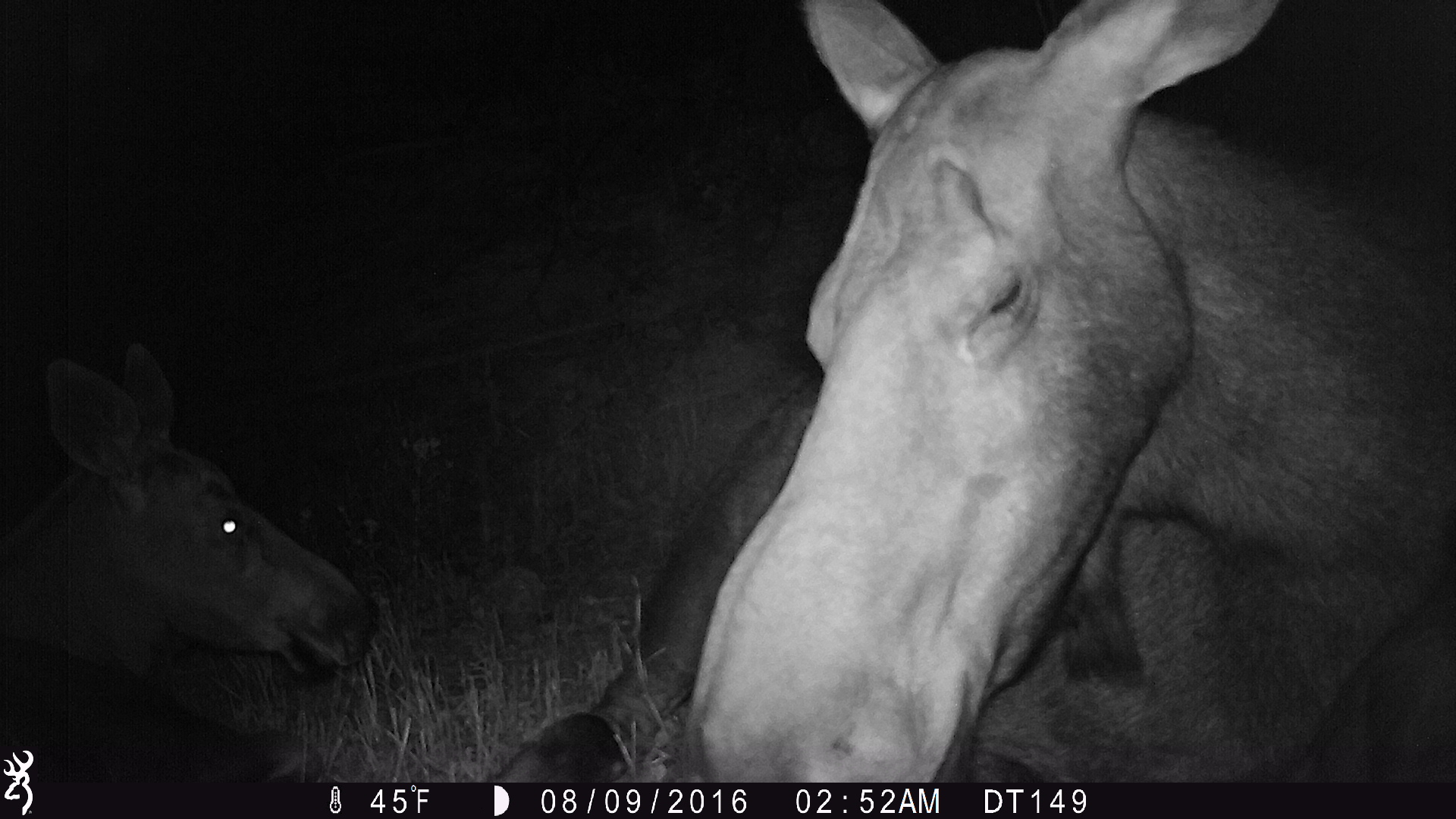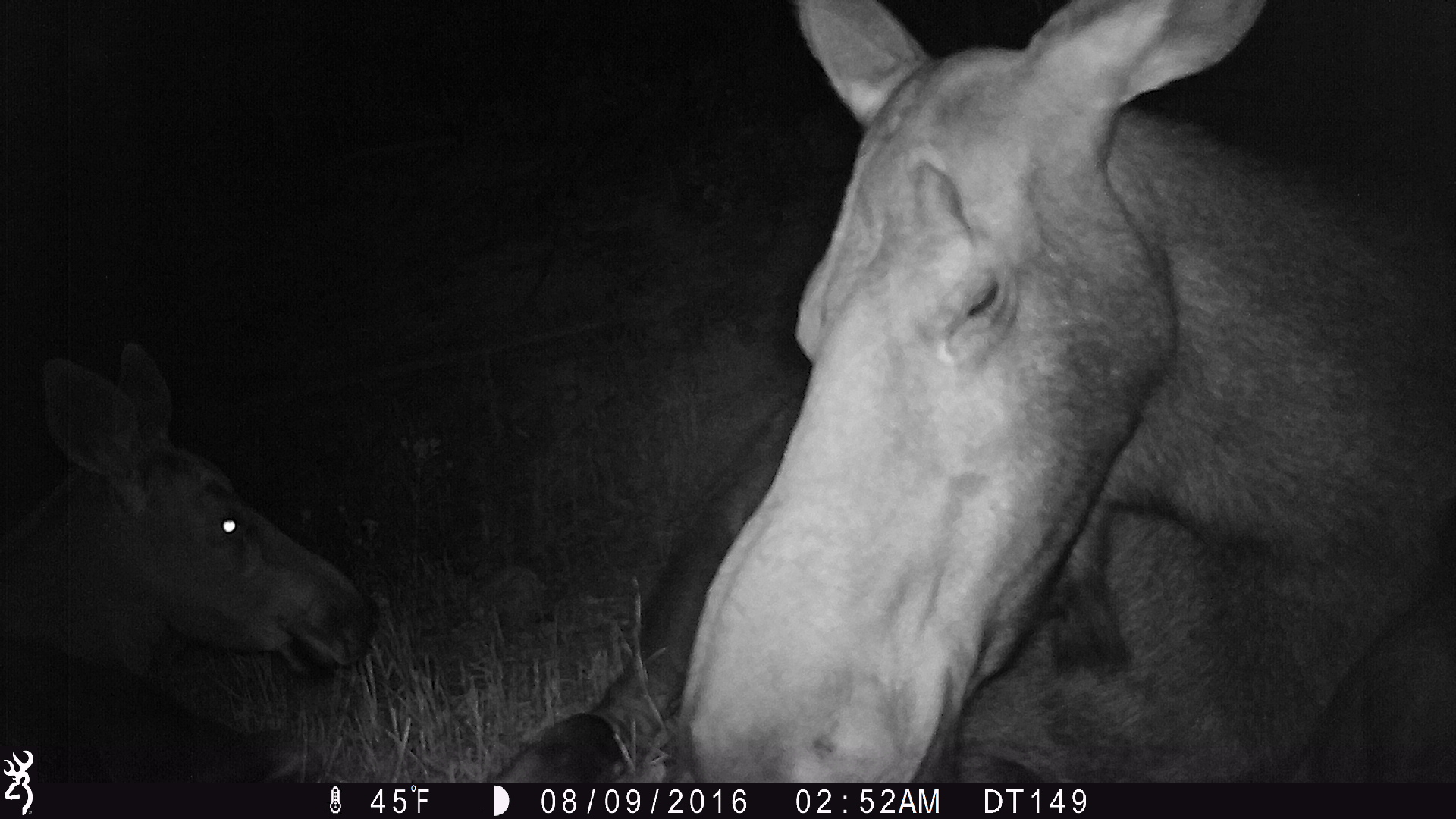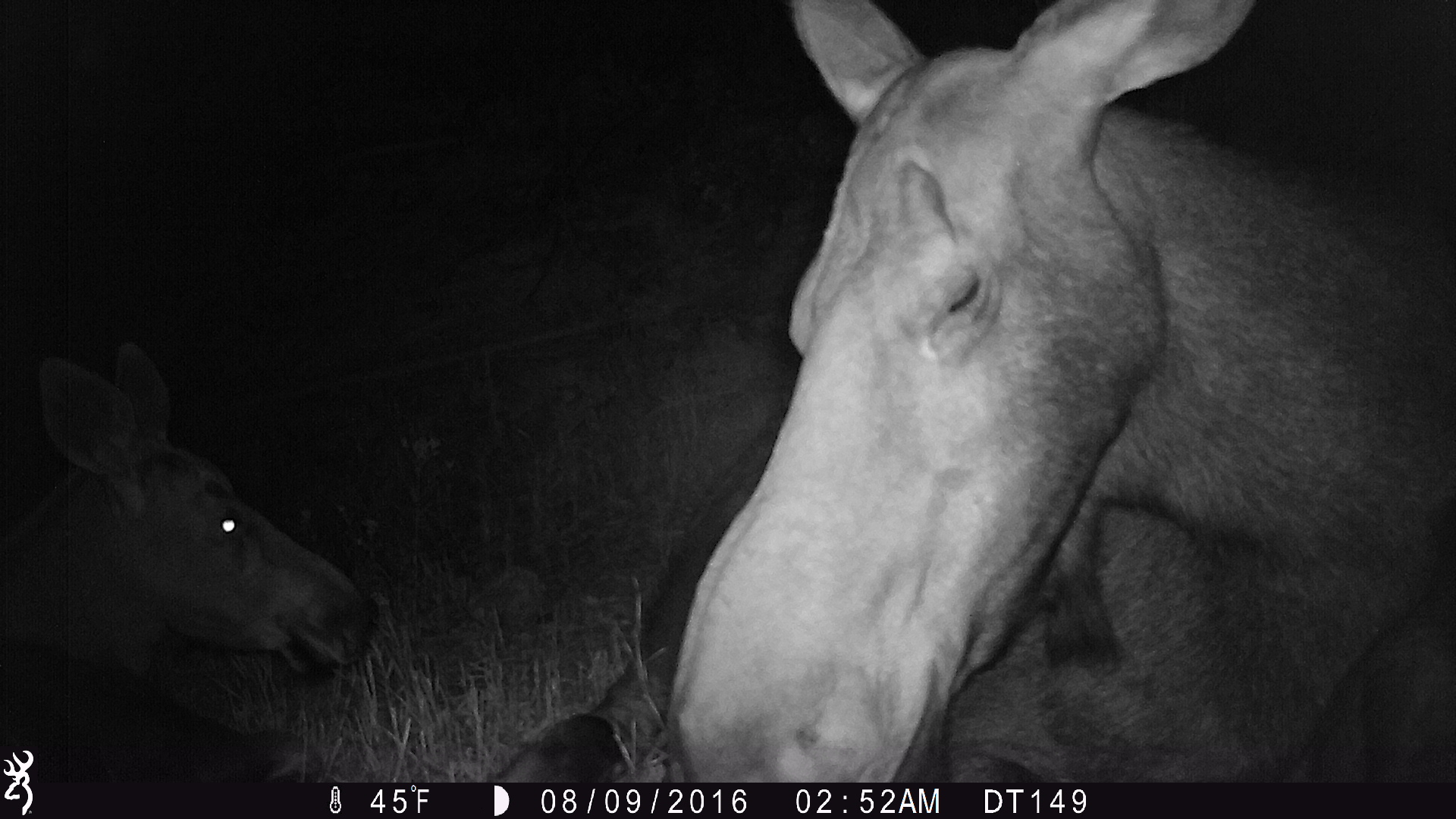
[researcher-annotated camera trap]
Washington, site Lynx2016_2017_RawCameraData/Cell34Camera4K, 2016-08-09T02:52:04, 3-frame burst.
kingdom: Animalia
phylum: Chordata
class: Mammalia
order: Artiodactyla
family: Cervidae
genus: Alces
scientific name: Alces alces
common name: moose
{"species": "Alces alces (moose)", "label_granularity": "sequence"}